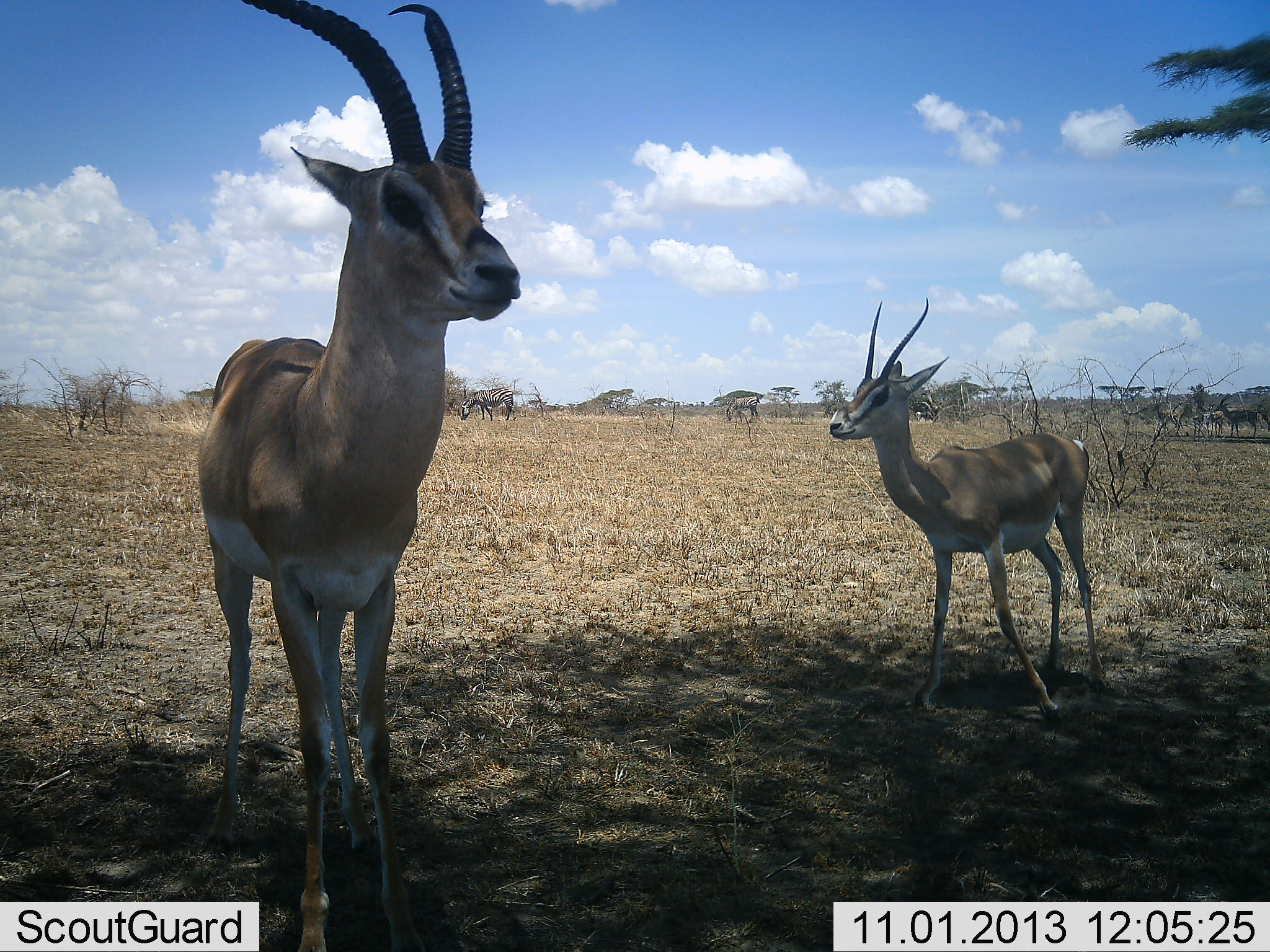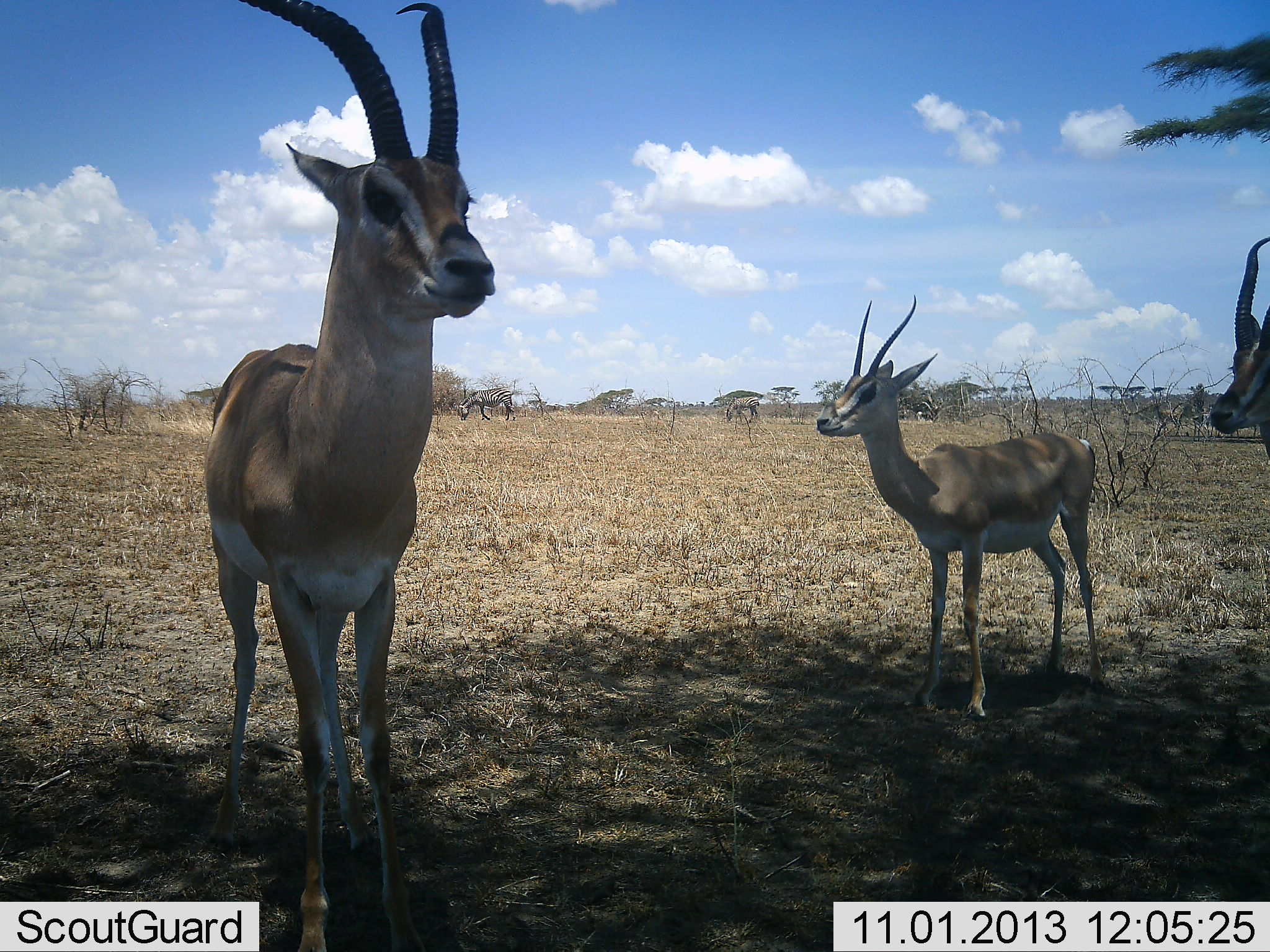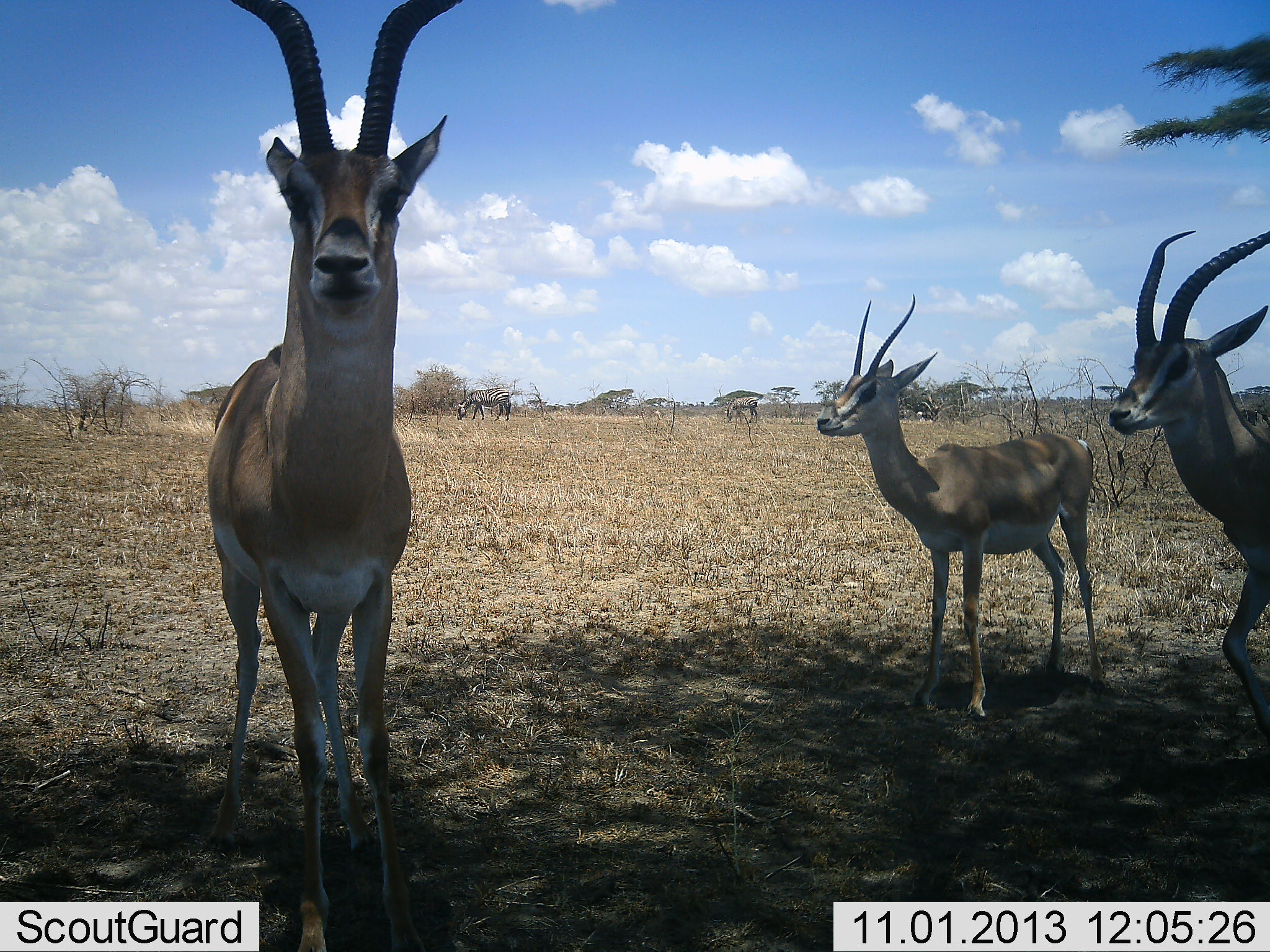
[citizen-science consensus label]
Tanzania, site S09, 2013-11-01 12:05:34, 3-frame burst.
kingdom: Animalia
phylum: Chordata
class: Mammalia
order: Artiodactyla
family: Bovidae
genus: Nanger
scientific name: Nanger granti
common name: grant's gazelle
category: gazellegrants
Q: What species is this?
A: Gazellegrants (grant's gazelle) (Nanger granti).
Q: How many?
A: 3.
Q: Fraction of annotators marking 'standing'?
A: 95%.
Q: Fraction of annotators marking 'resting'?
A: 5%.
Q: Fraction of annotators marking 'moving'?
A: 47%.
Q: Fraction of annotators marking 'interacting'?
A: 0%.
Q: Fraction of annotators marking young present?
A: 5%.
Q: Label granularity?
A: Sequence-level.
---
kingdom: Animalia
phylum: Chordata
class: Mammalia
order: Perissodactyla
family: Equidae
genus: Equus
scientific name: Equus quagga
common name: plains zebra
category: zebra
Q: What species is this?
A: Zebra (plains zebra) (Equus quagga).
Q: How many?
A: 2.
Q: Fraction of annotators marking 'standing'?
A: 27%.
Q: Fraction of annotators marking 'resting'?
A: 0%.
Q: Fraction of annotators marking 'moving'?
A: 0%.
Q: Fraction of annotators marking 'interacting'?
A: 0%.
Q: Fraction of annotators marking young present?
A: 0%.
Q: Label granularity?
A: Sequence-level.